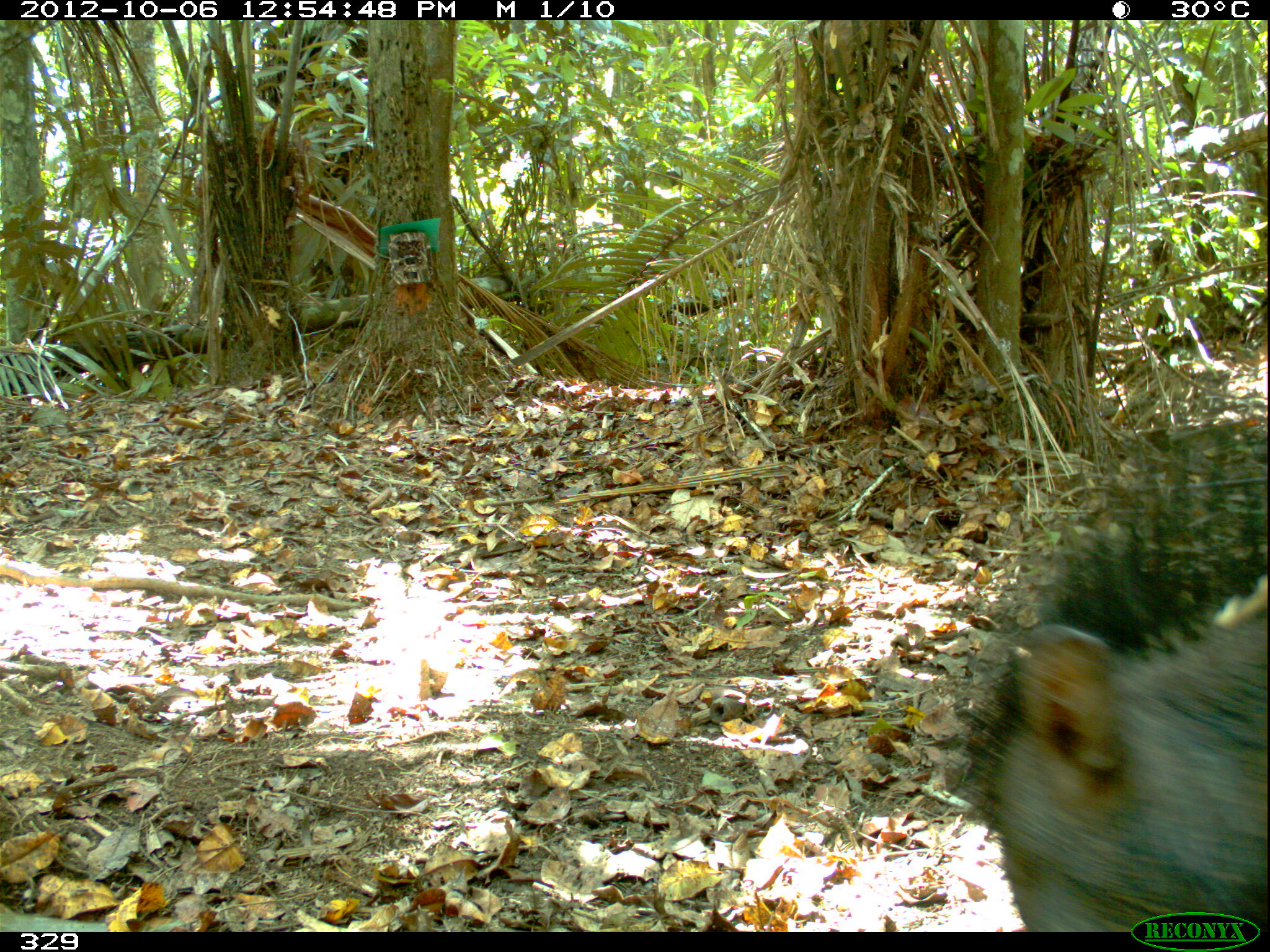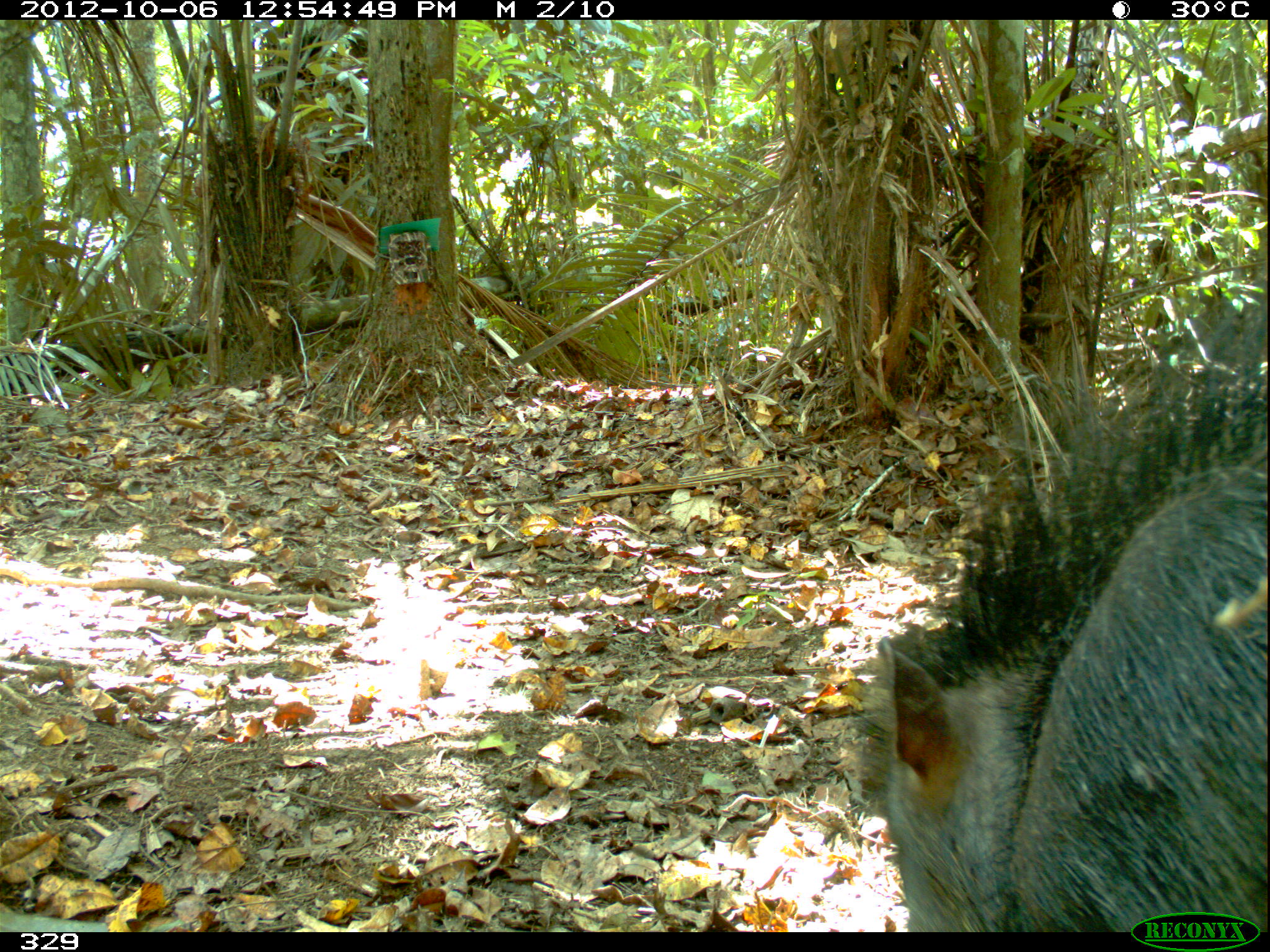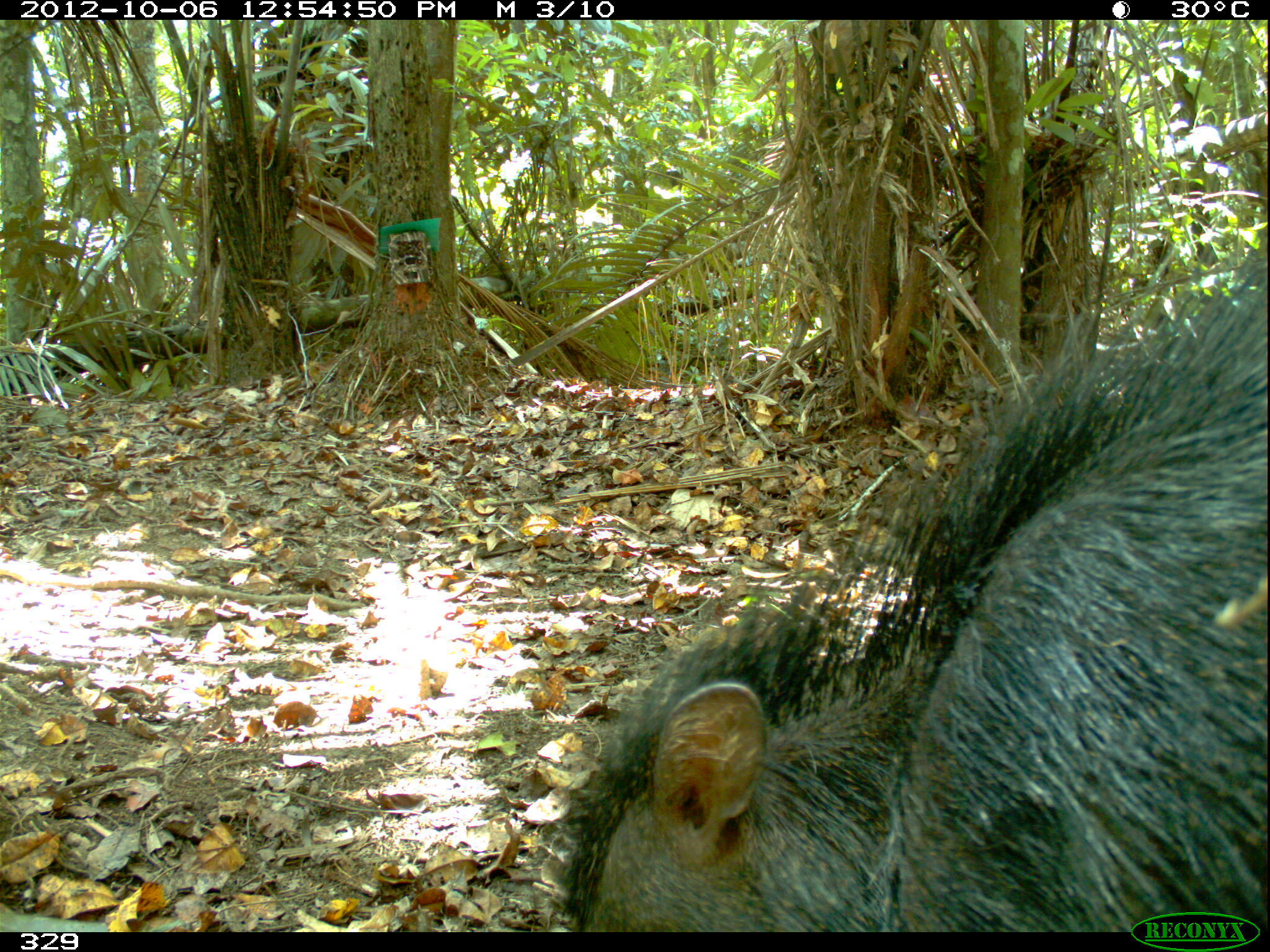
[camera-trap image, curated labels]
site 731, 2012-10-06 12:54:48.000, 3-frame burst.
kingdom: Animalia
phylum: Chordata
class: Mammalia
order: Artiodactyla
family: Tayassuidae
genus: Tayassu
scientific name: Tayassu pecari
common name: white-lipped peccary